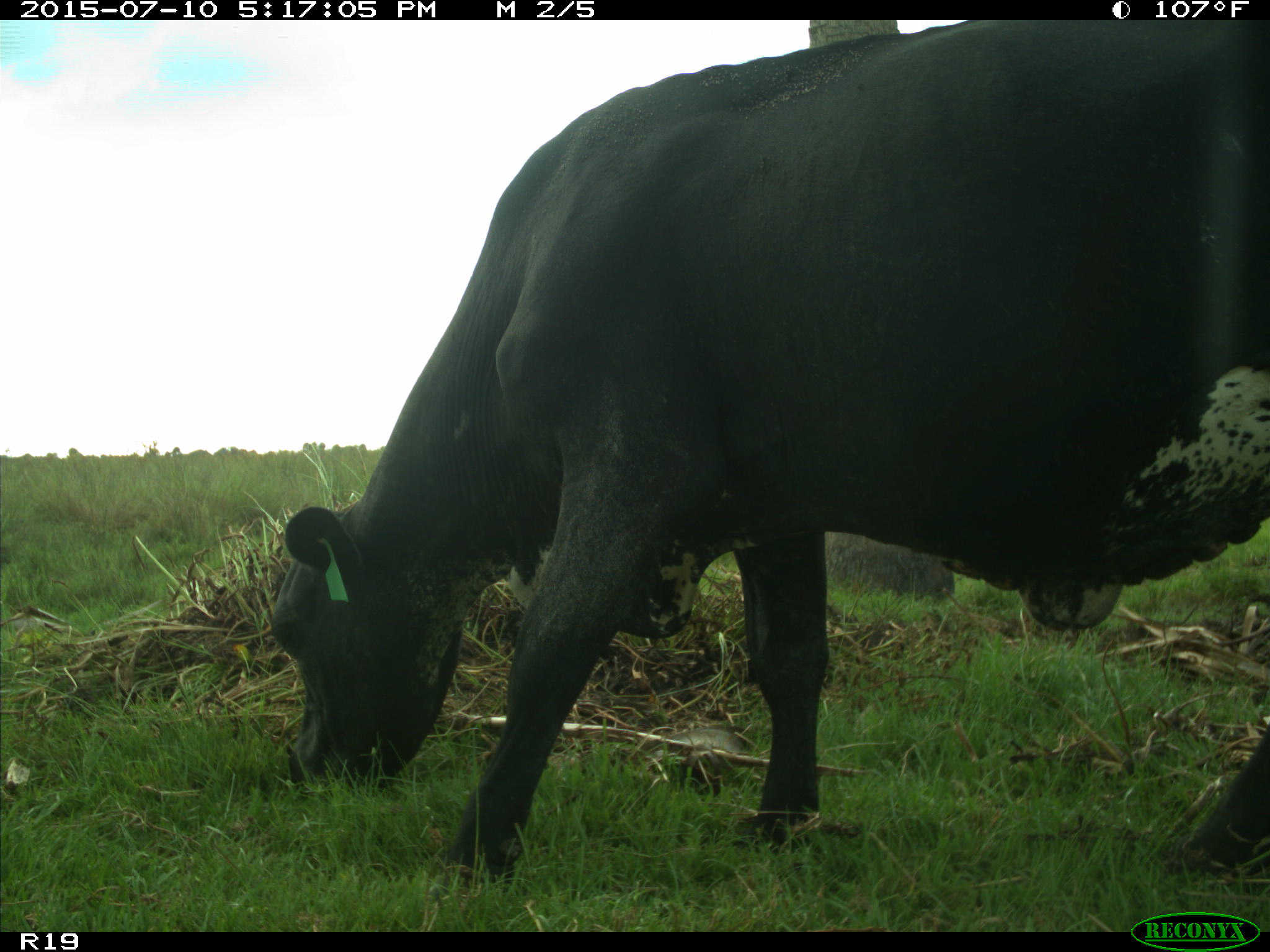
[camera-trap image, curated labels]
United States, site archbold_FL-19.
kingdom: Animalia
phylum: Chordata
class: Mammalia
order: Artiodactyla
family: Bovidae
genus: Bos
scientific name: Bos taurus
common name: domestic cow